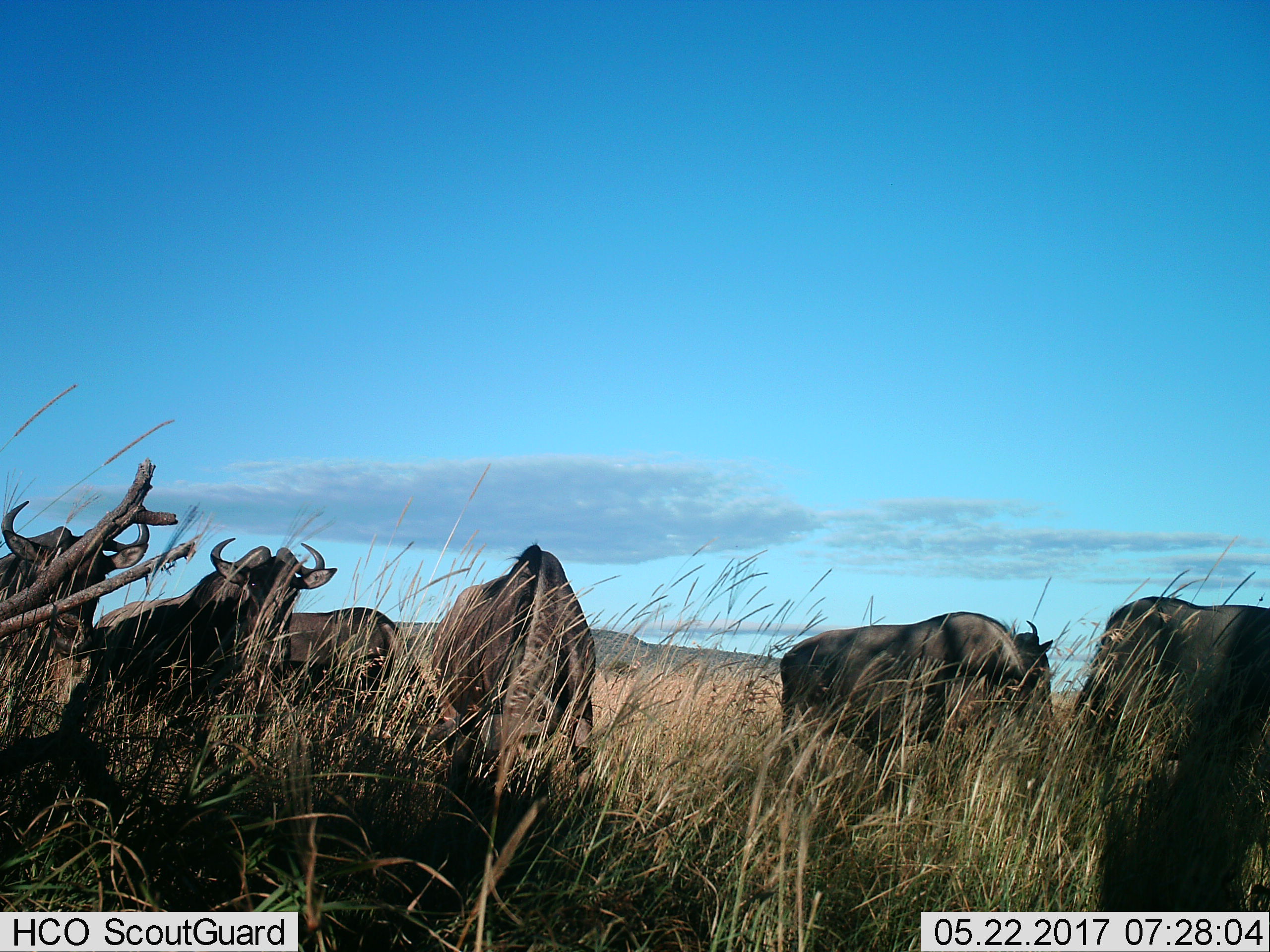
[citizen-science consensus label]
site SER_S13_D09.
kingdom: Animalia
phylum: Chordata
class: Mammalia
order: Artiodactyla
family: Bovidae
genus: Connochaetes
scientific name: Connochaetes taurinus taurinus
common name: blue wildebeest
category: wildebeestblue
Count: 6.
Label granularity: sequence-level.